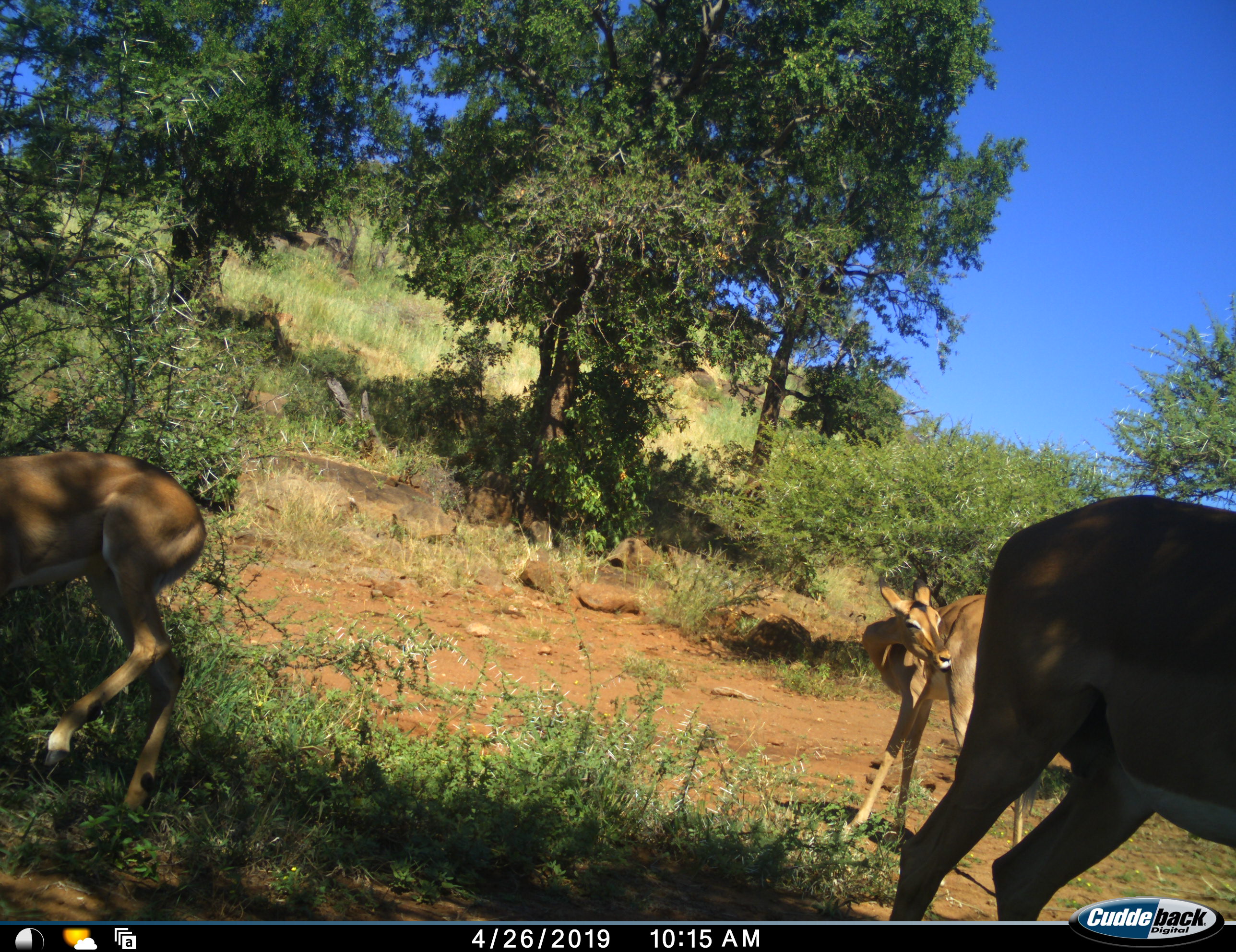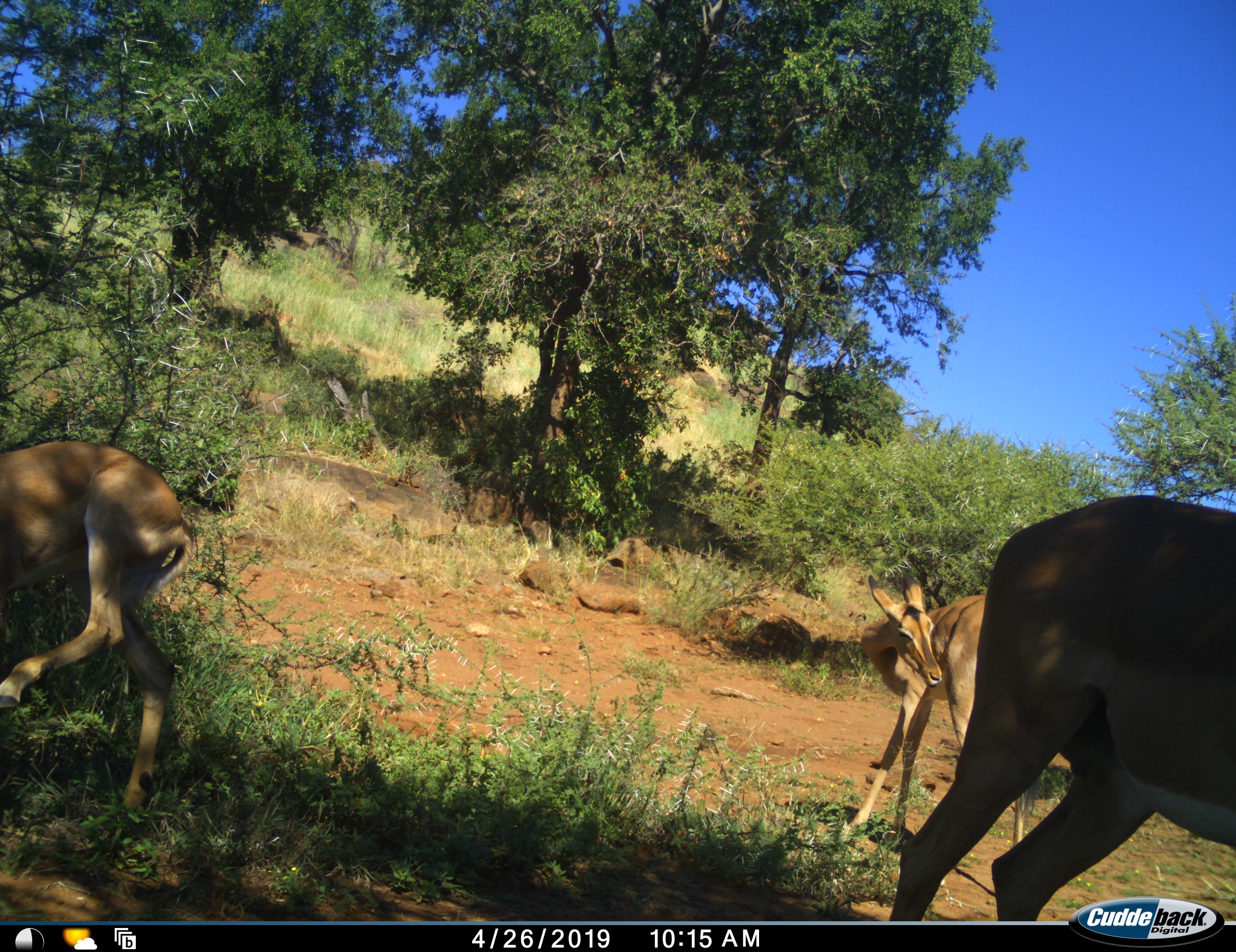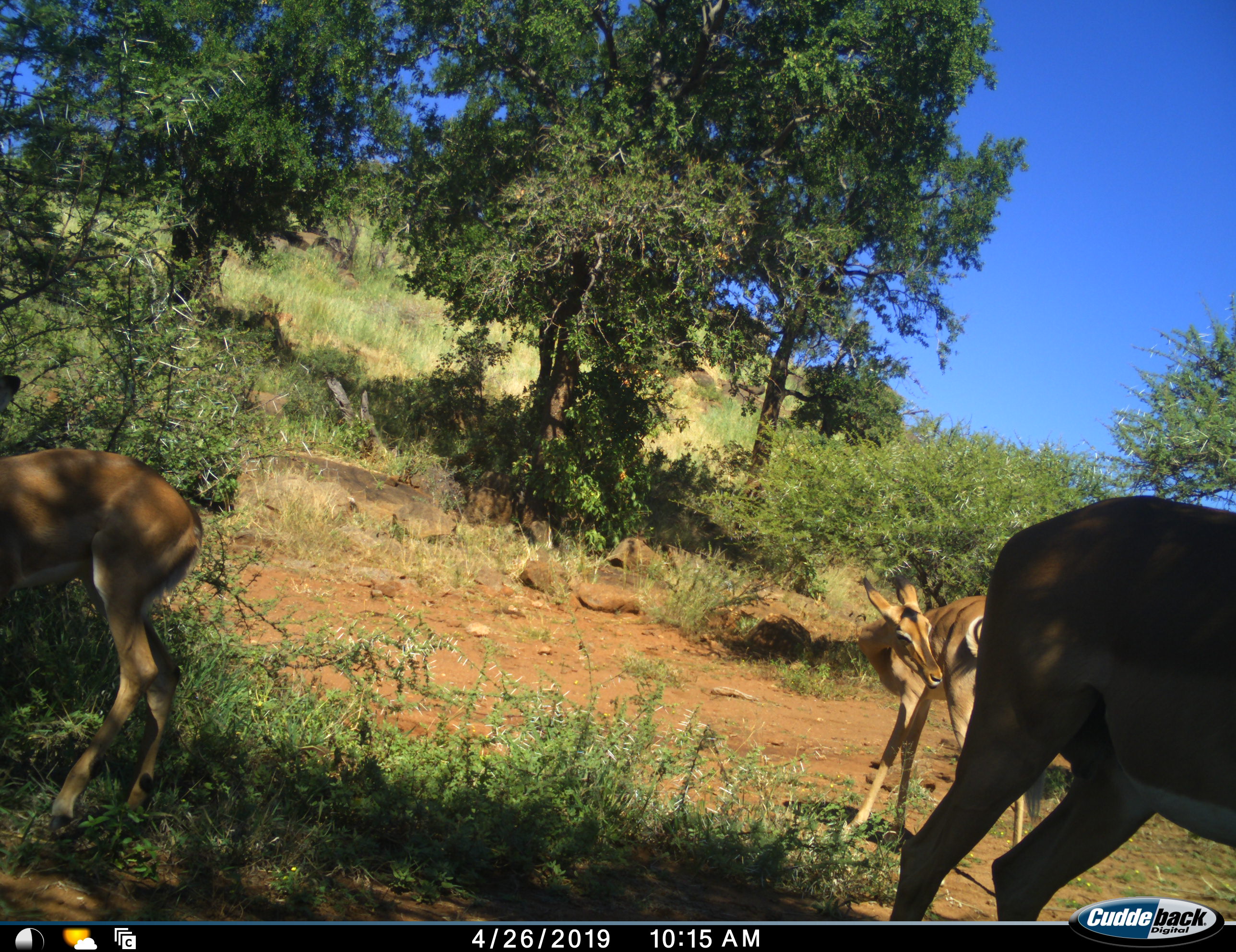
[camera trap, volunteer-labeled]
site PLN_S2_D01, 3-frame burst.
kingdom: Animalia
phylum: Chordata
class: Mammalia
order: Artiodactyla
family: Bovidae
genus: Aepyceros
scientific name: Aepyceros melampus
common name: impala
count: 3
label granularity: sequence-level